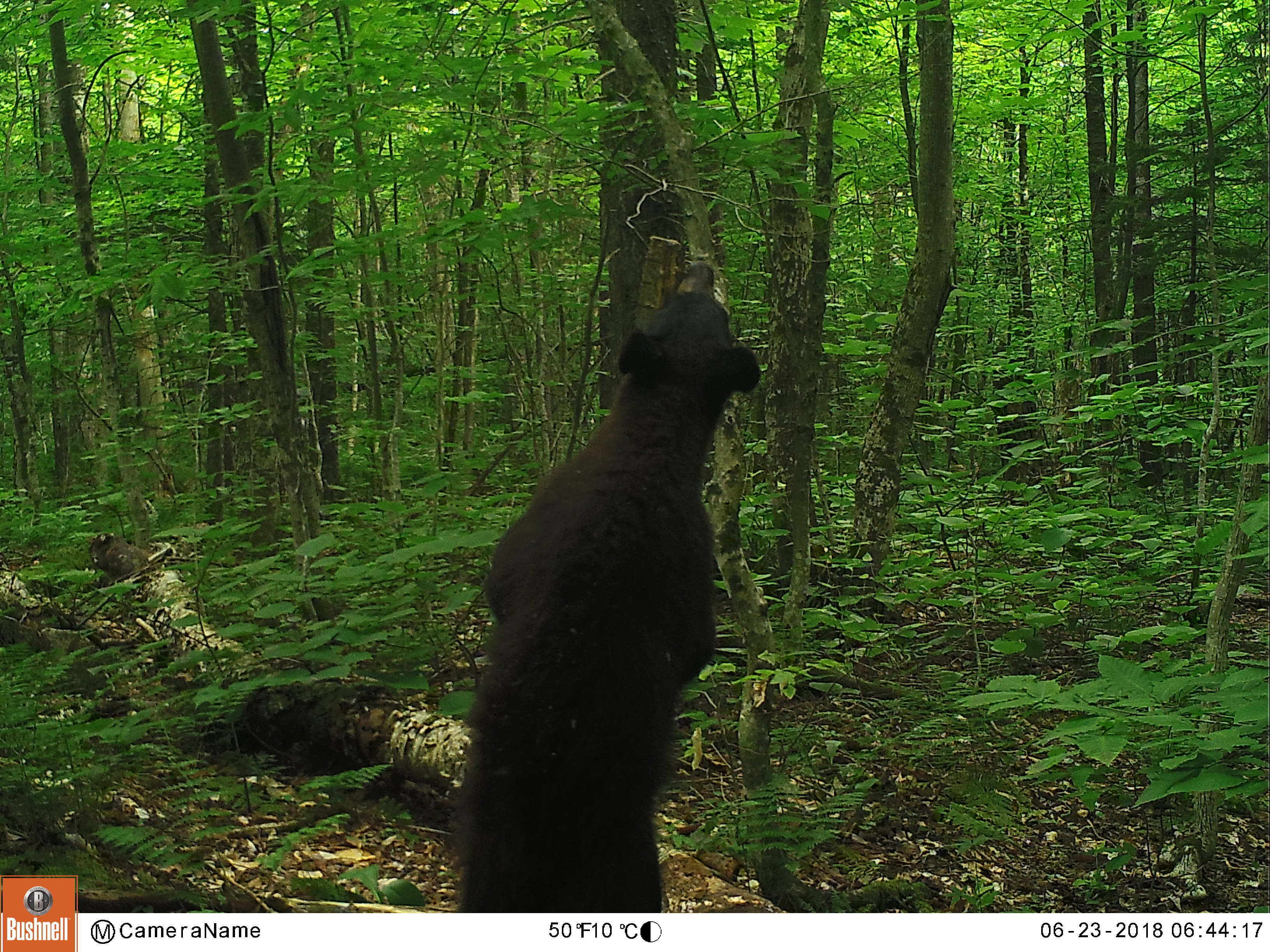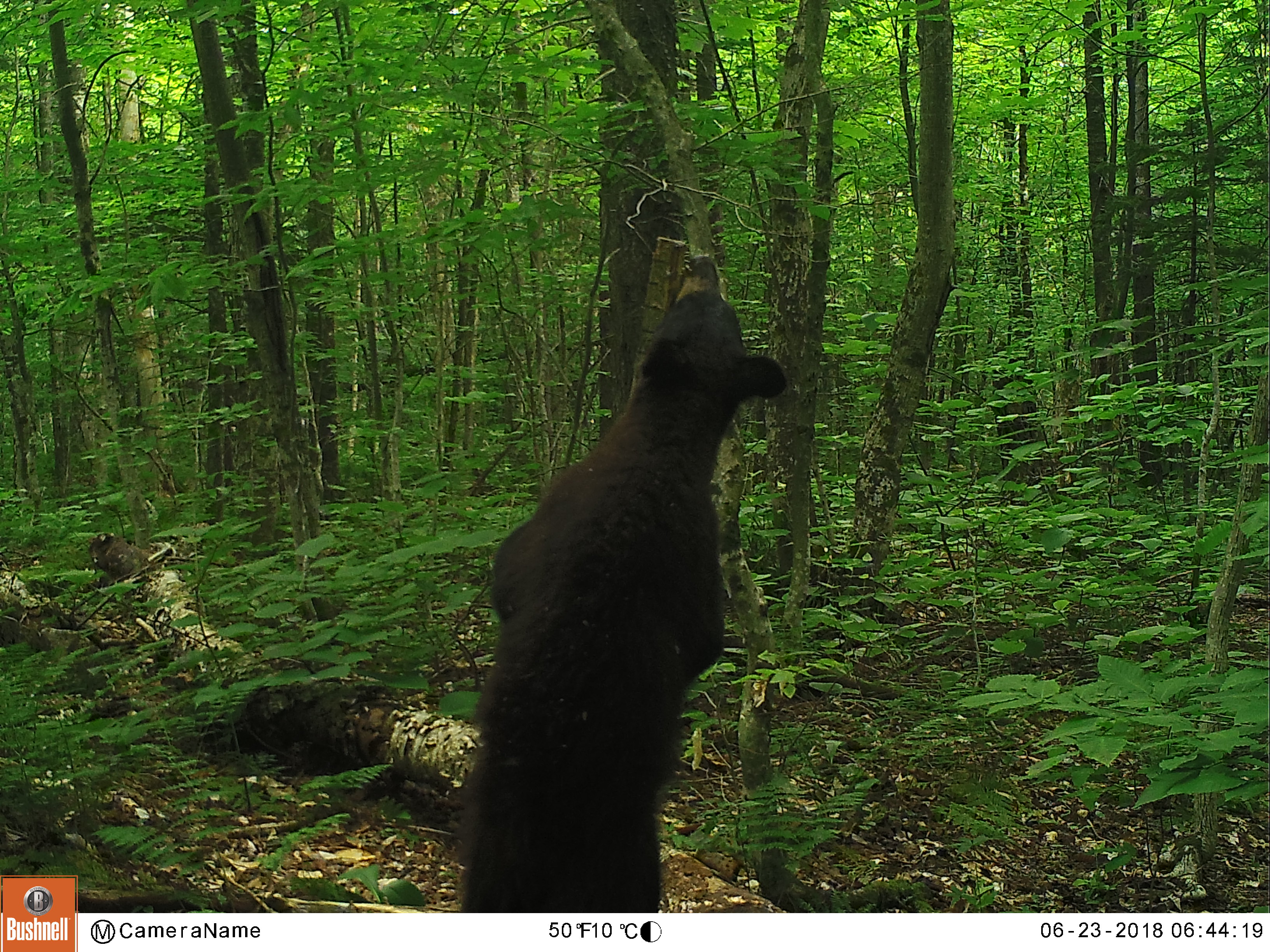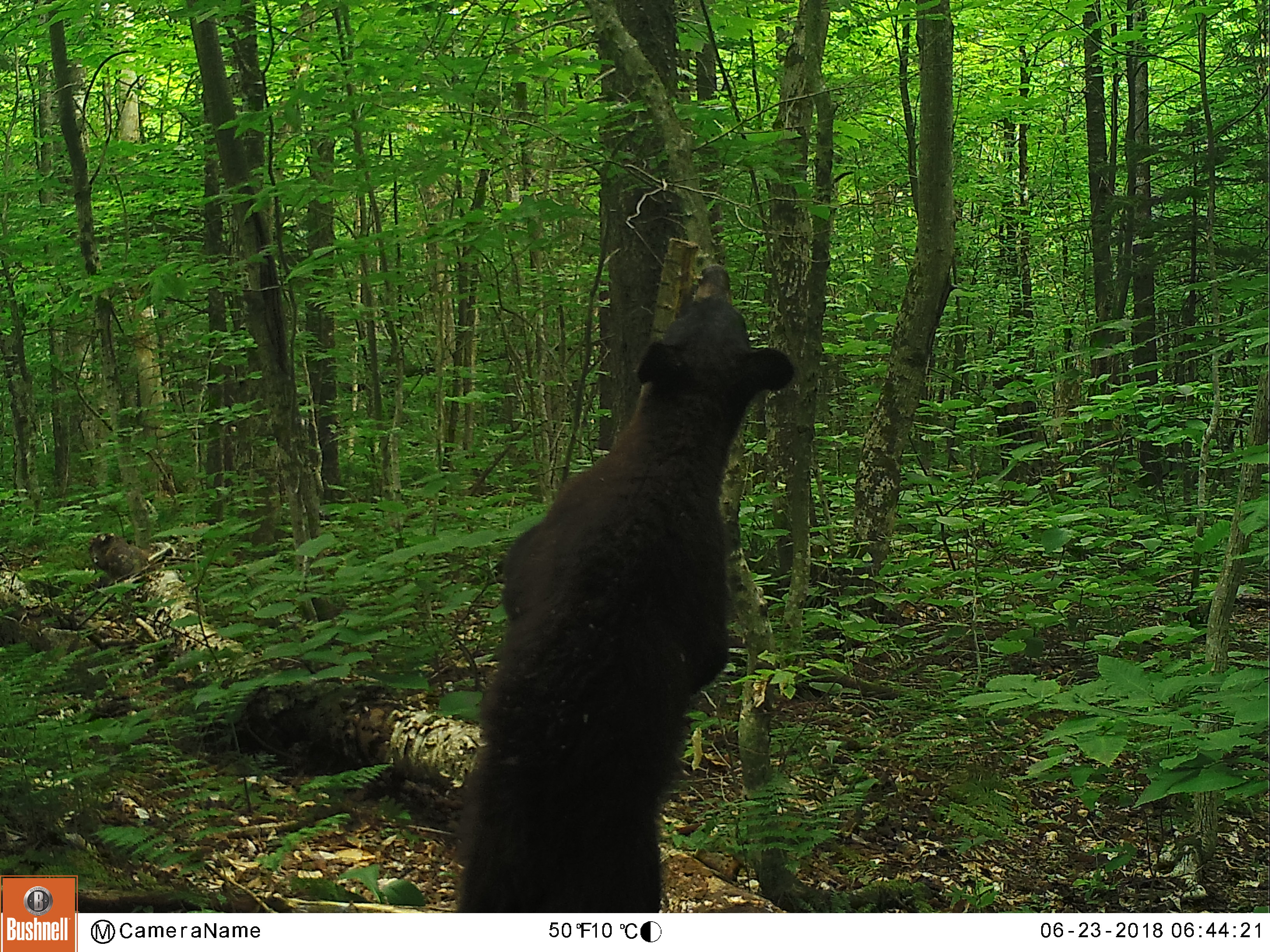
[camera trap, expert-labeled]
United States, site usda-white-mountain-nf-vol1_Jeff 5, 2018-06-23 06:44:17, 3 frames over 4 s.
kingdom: Animalia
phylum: Chordata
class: Mammalia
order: Carnivora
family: Ursidae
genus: Ursus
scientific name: Ursus americanus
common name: black bear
Black bear (Ursus americanus).